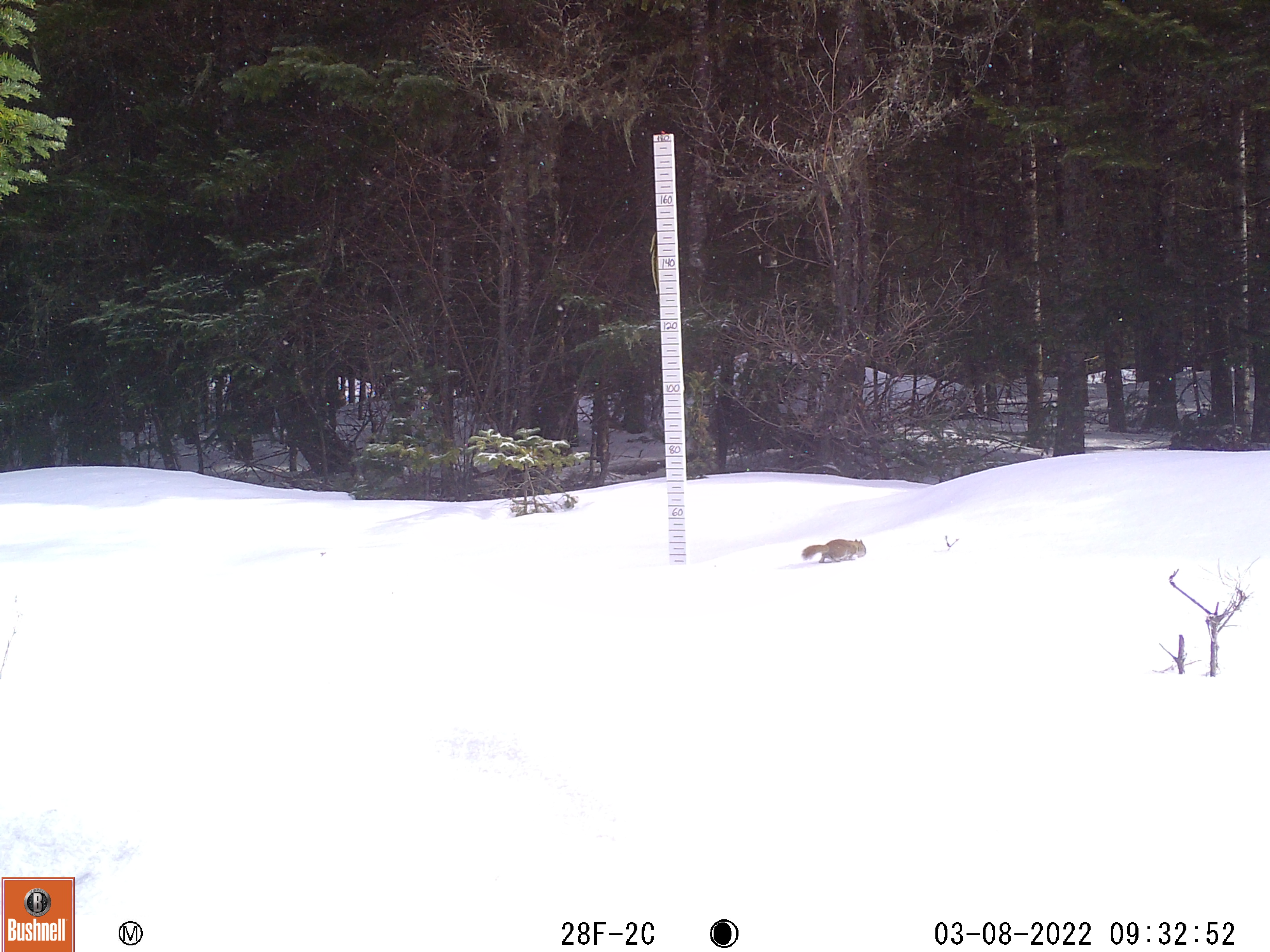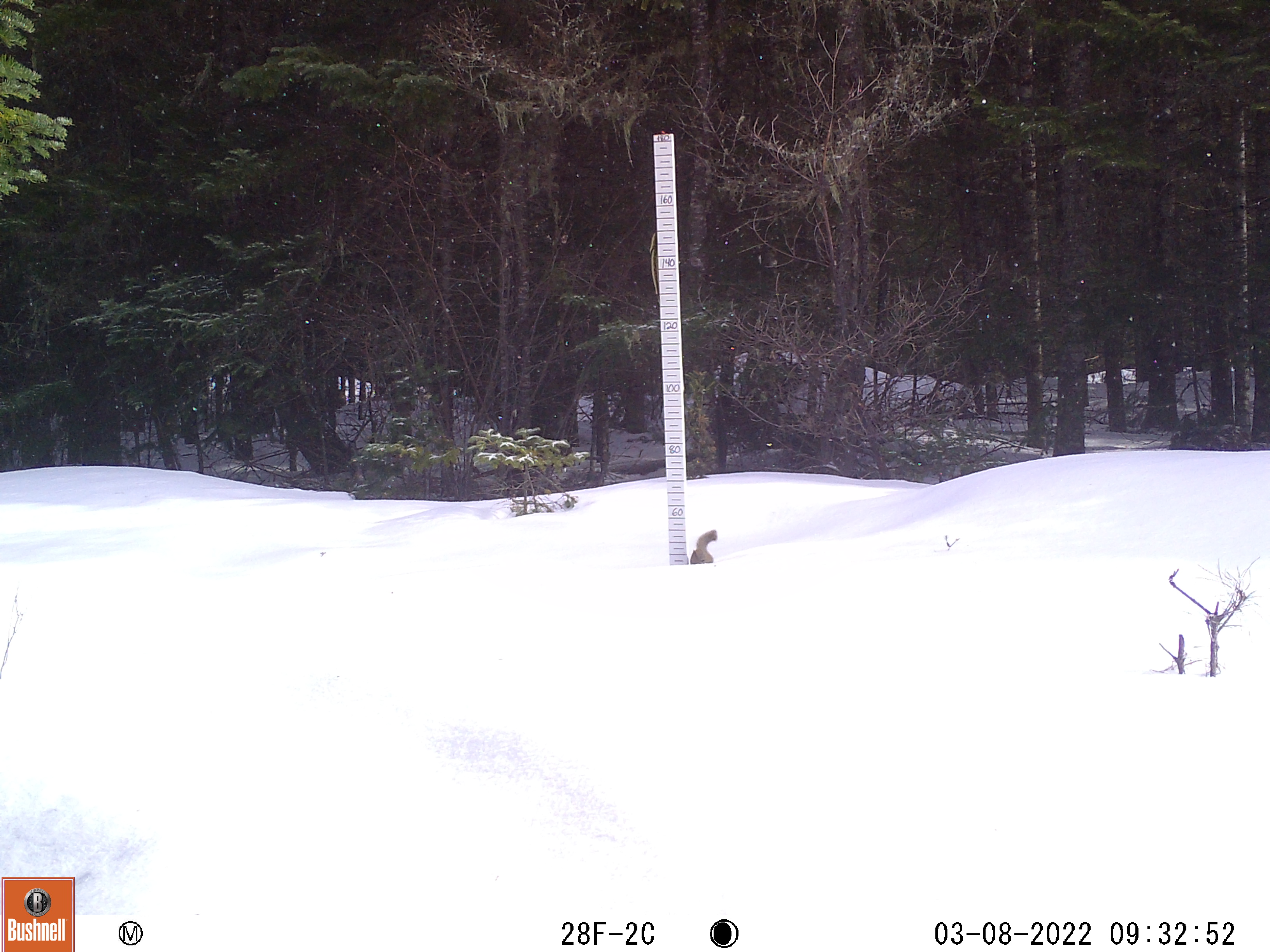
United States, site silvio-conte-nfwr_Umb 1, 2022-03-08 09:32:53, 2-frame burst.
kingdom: Animalia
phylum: Chordata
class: Mammalia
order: Rodentia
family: Sciuridae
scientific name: Tamiini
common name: chipmunk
Chipmunk (Tamiini).